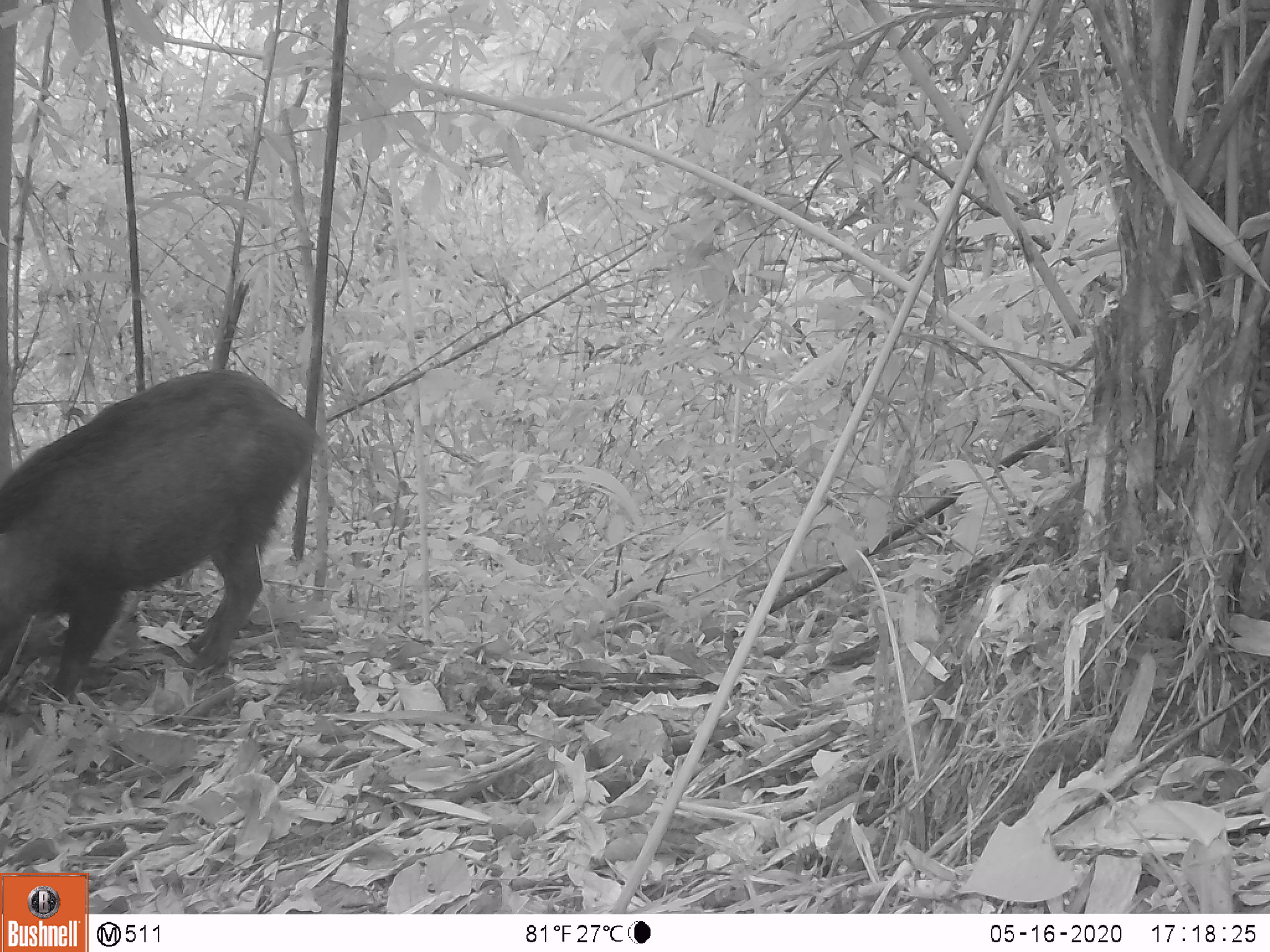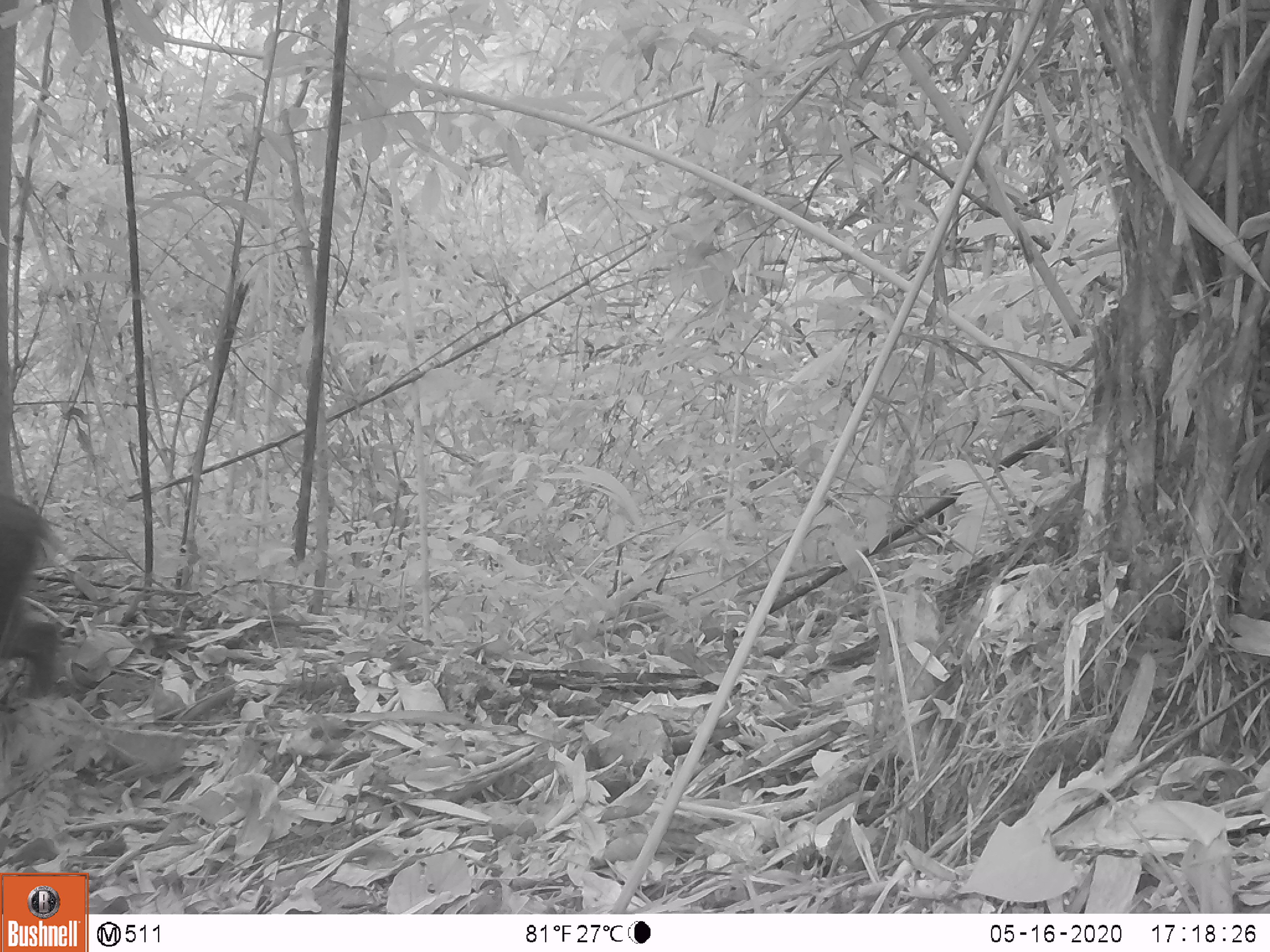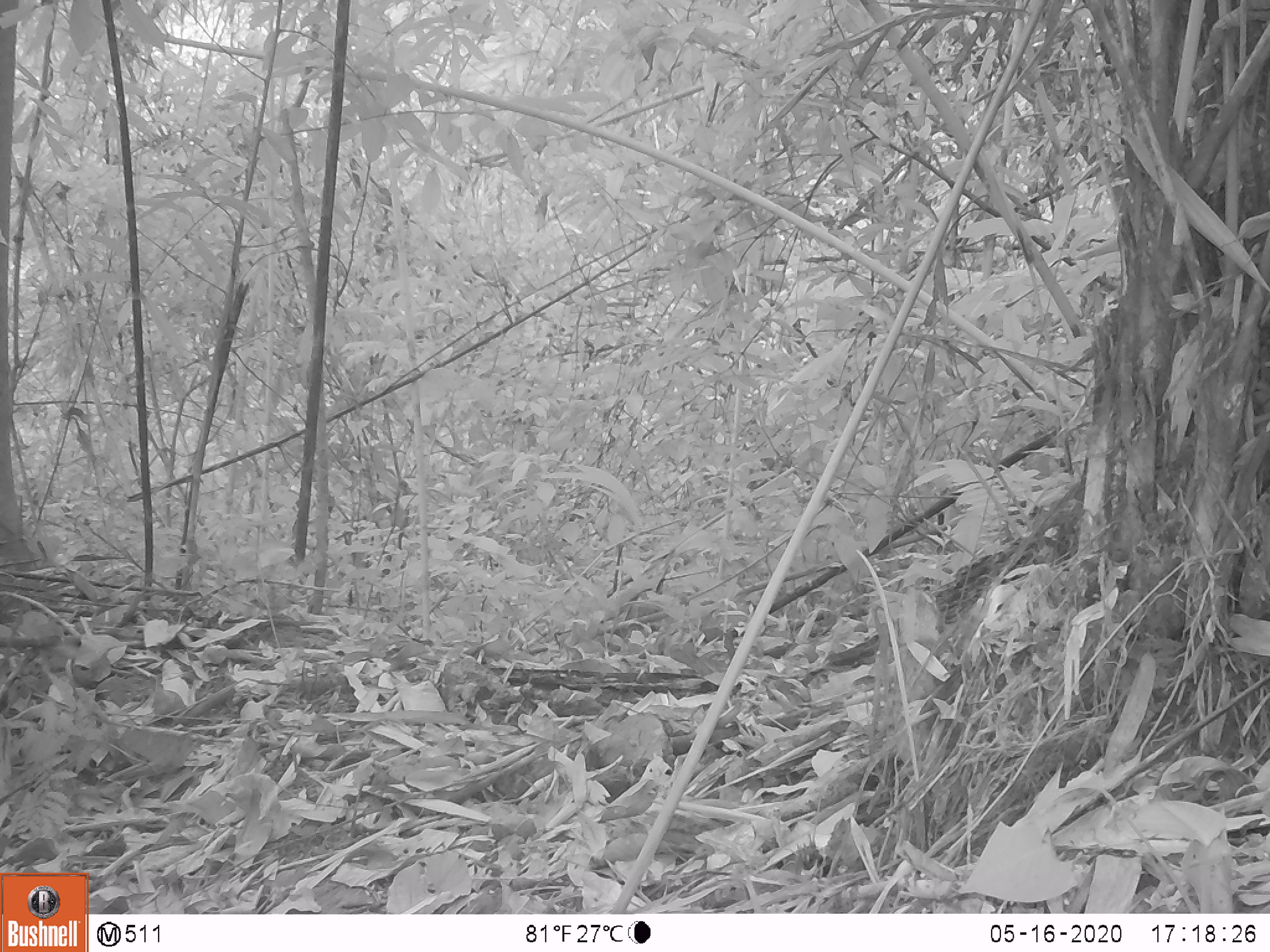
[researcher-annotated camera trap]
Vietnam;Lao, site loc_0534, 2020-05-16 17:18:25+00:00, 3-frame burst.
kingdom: Animalia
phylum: Chordata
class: Mammalia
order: Artiodactyla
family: Suidae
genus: Sus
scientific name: Sus scrofa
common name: eurasian wild pig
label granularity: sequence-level